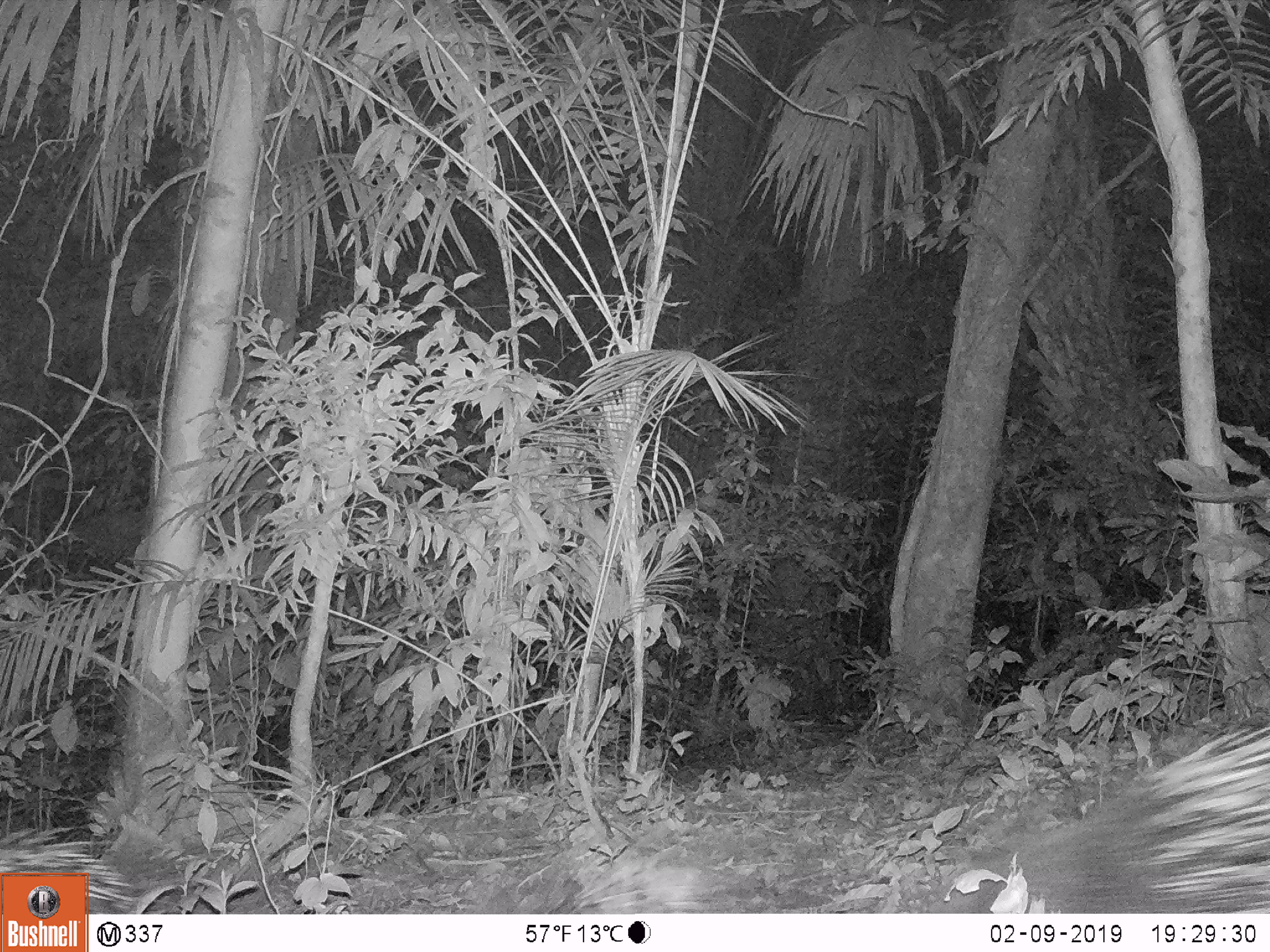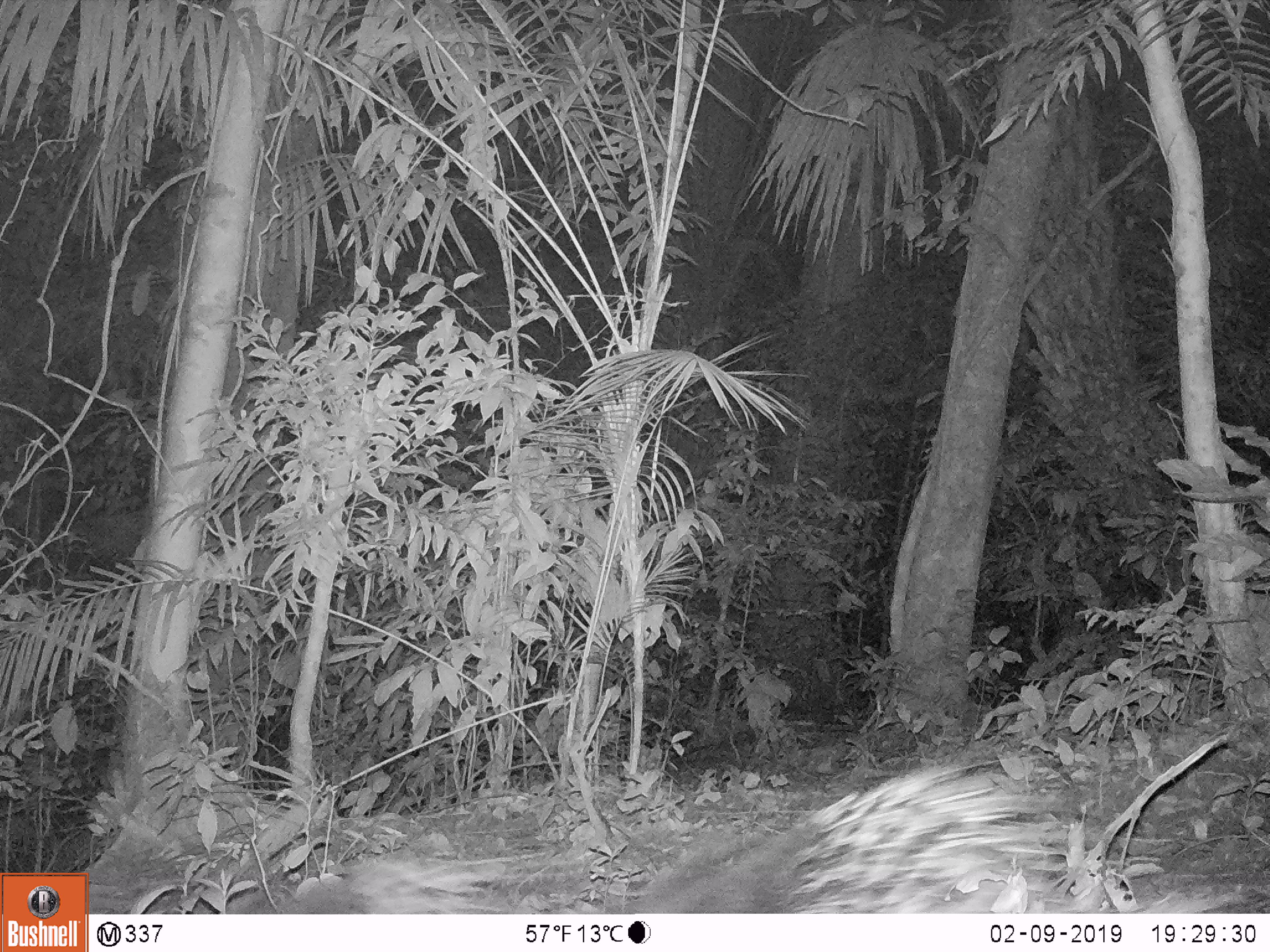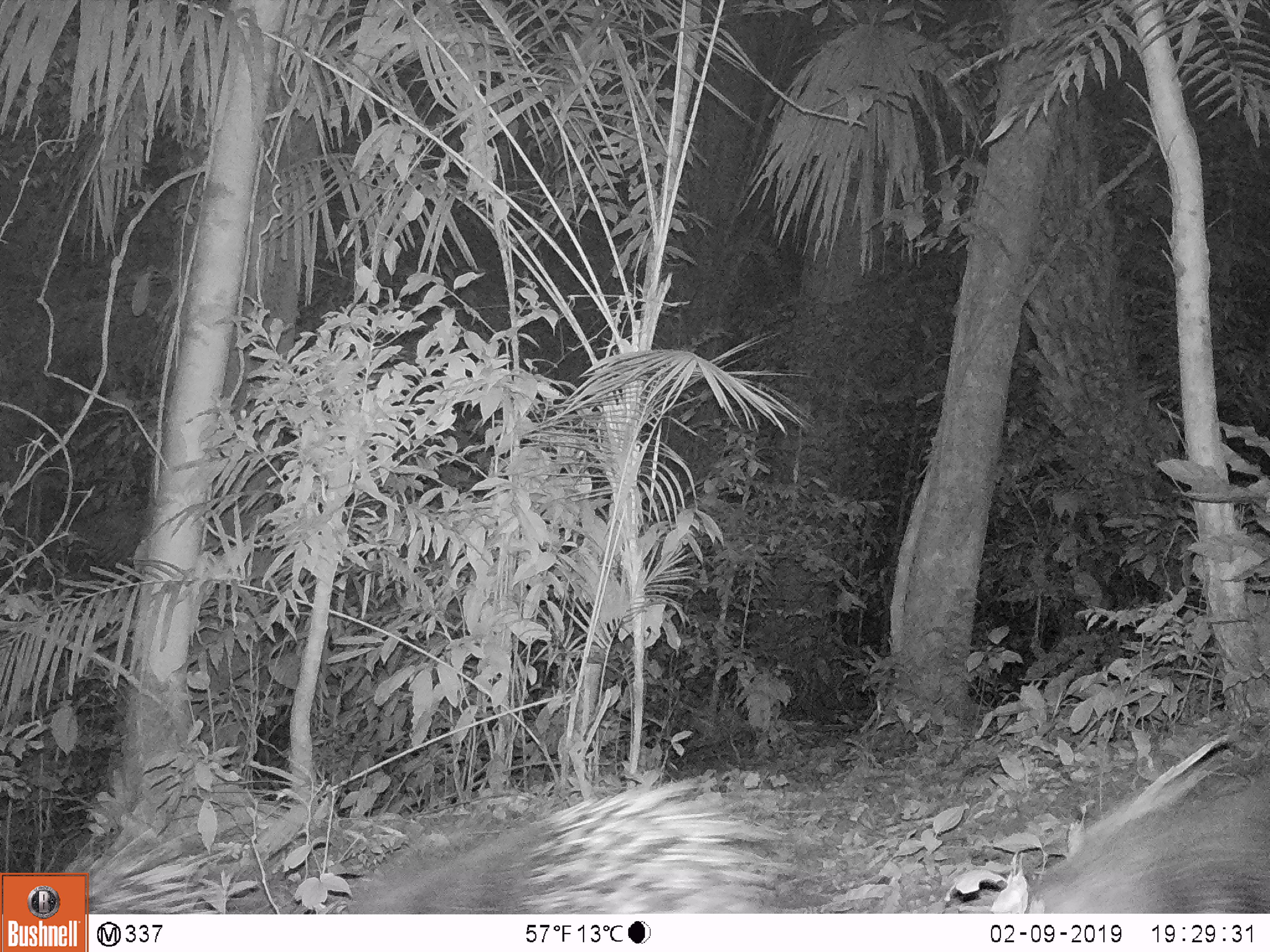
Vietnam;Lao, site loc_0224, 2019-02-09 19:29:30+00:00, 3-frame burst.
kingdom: Animalia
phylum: Chordata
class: Mammalia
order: Rodentia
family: Hystricidae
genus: Hystrix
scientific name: Hystrix brachyura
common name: malayan porcupine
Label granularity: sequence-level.